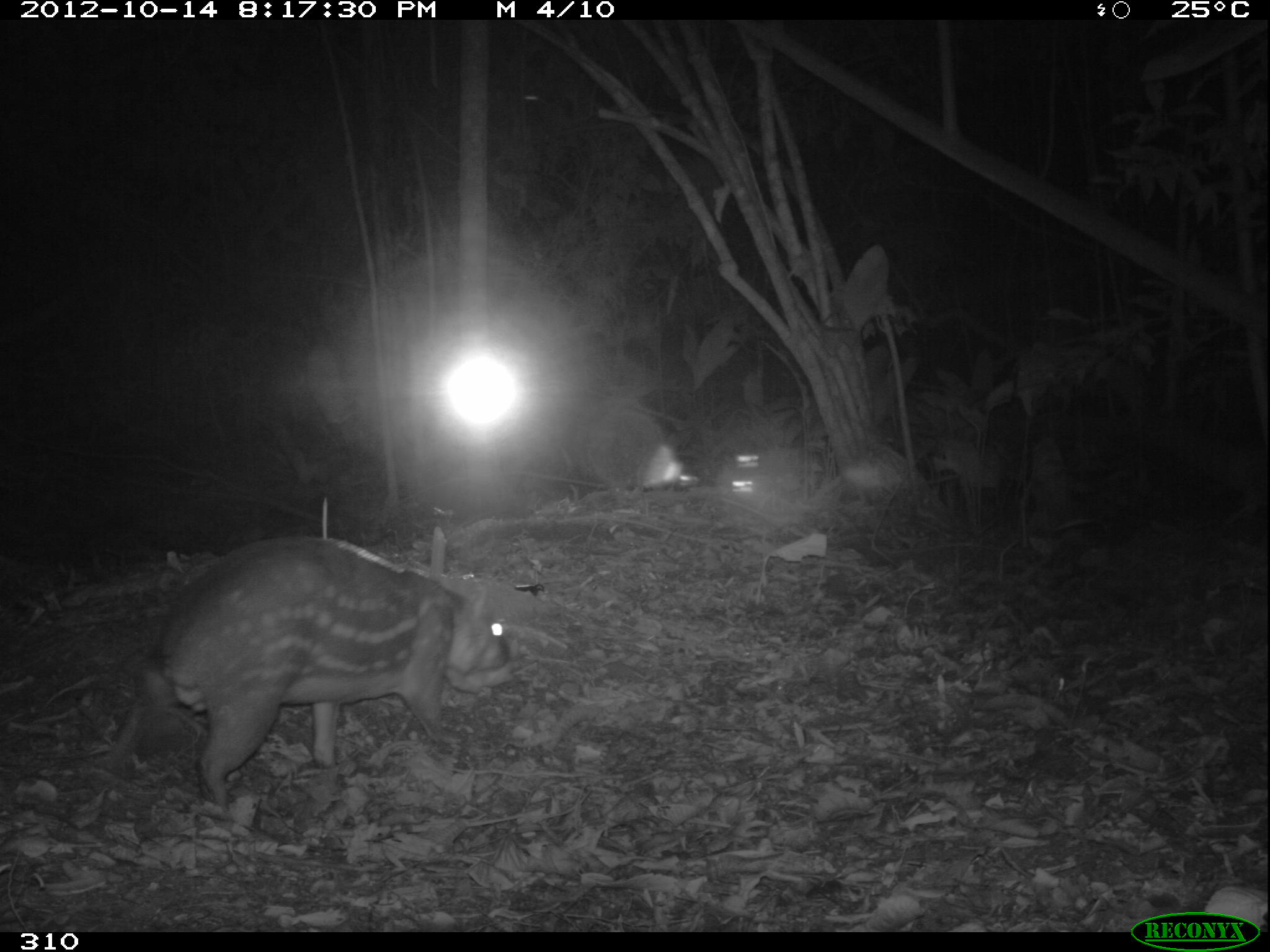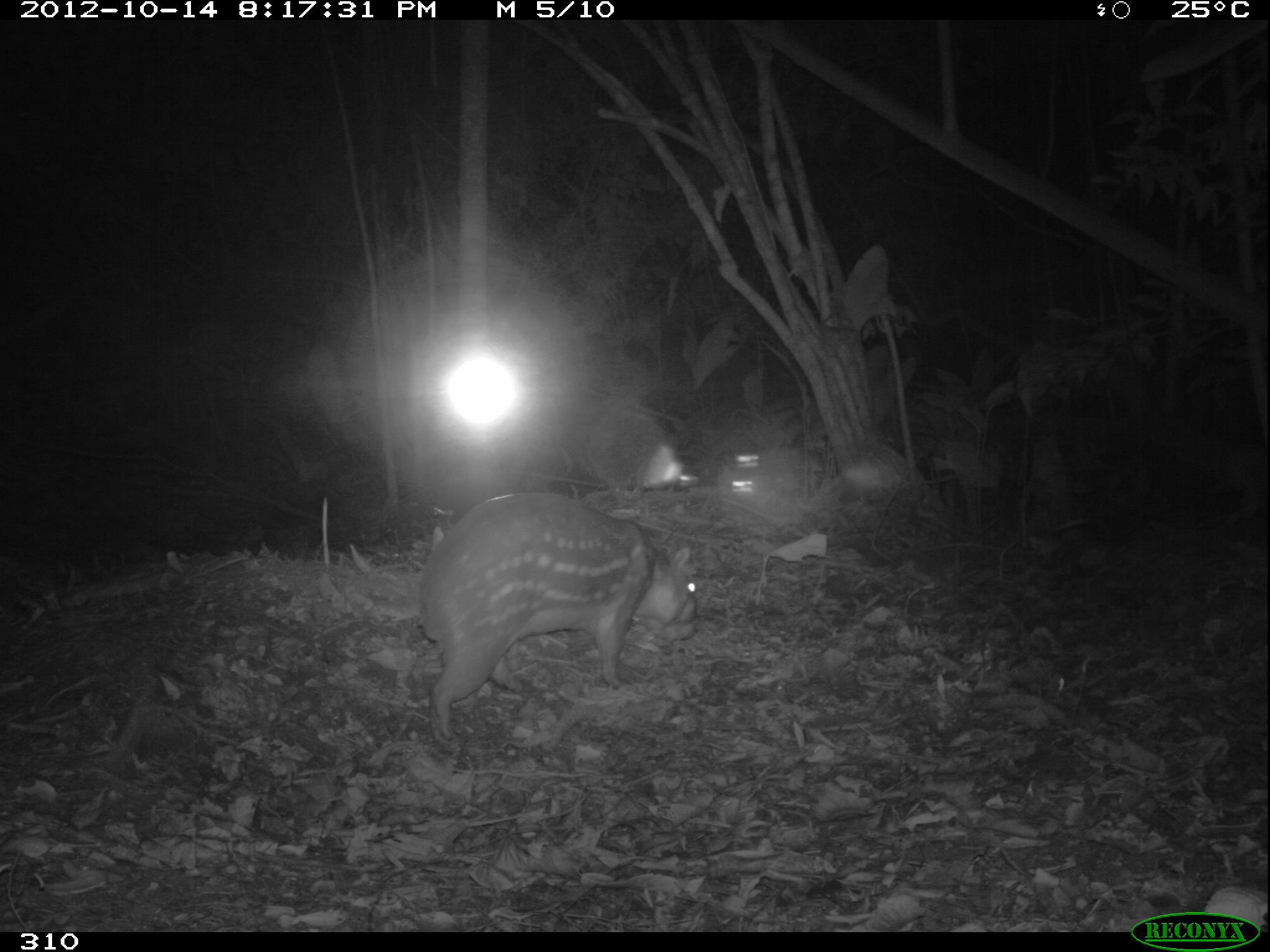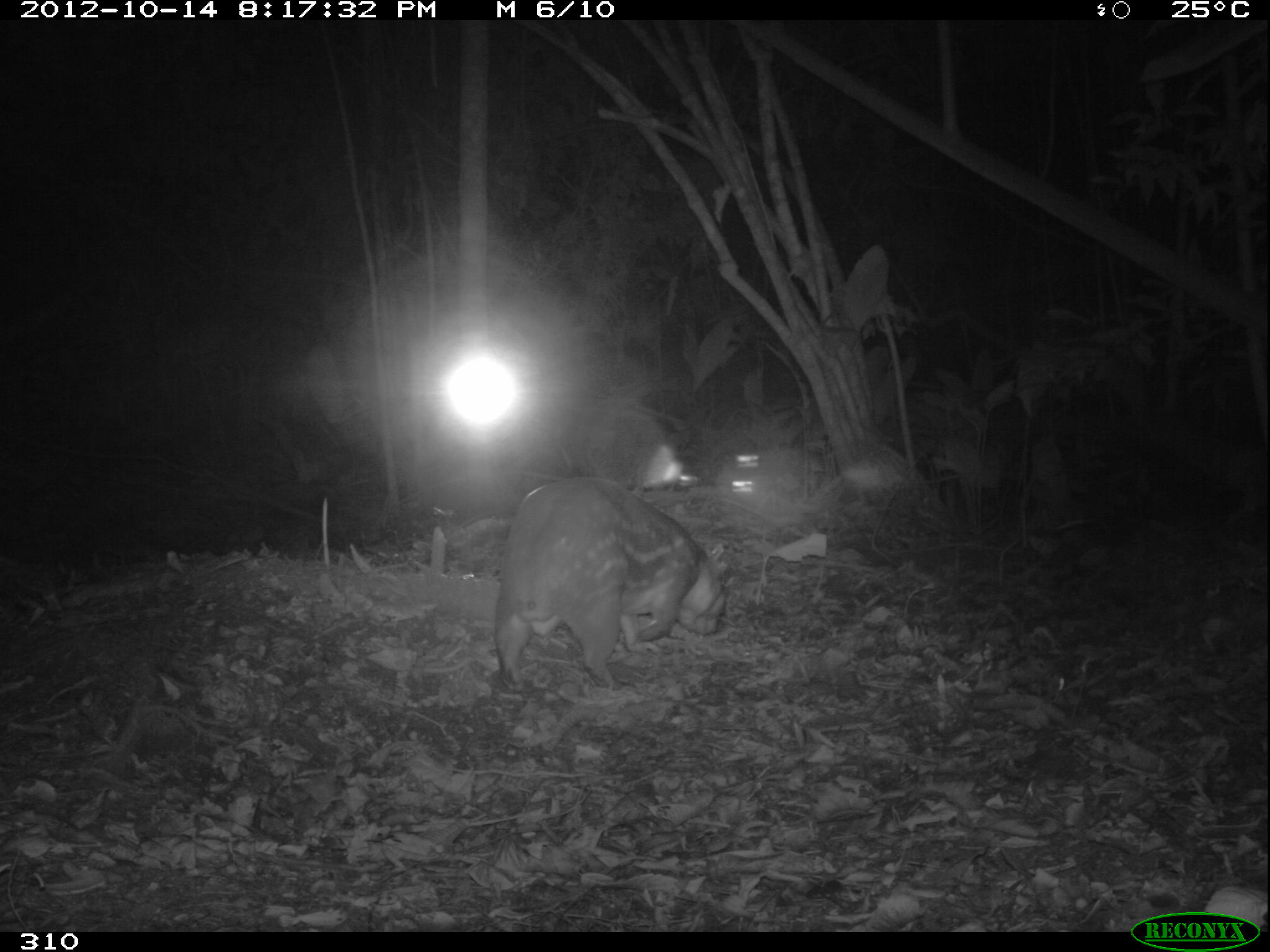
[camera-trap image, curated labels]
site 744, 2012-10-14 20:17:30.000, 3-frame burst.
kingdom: Animalia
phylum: Chordata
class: Mammalia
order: Rodentia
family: Cuniculidae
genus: Cuniculus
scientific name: Cuniculus paca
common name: spotted paca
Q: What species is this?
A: Cuniculus paca (spotted paca).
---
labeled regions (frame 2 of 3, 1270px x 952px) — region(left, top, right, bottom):
cuniculus paca: region(415, 491, 700, 741)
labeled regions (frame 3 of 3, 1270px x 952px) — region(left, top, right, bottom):
cuniculus paca: region(492, 476, 727, 688)